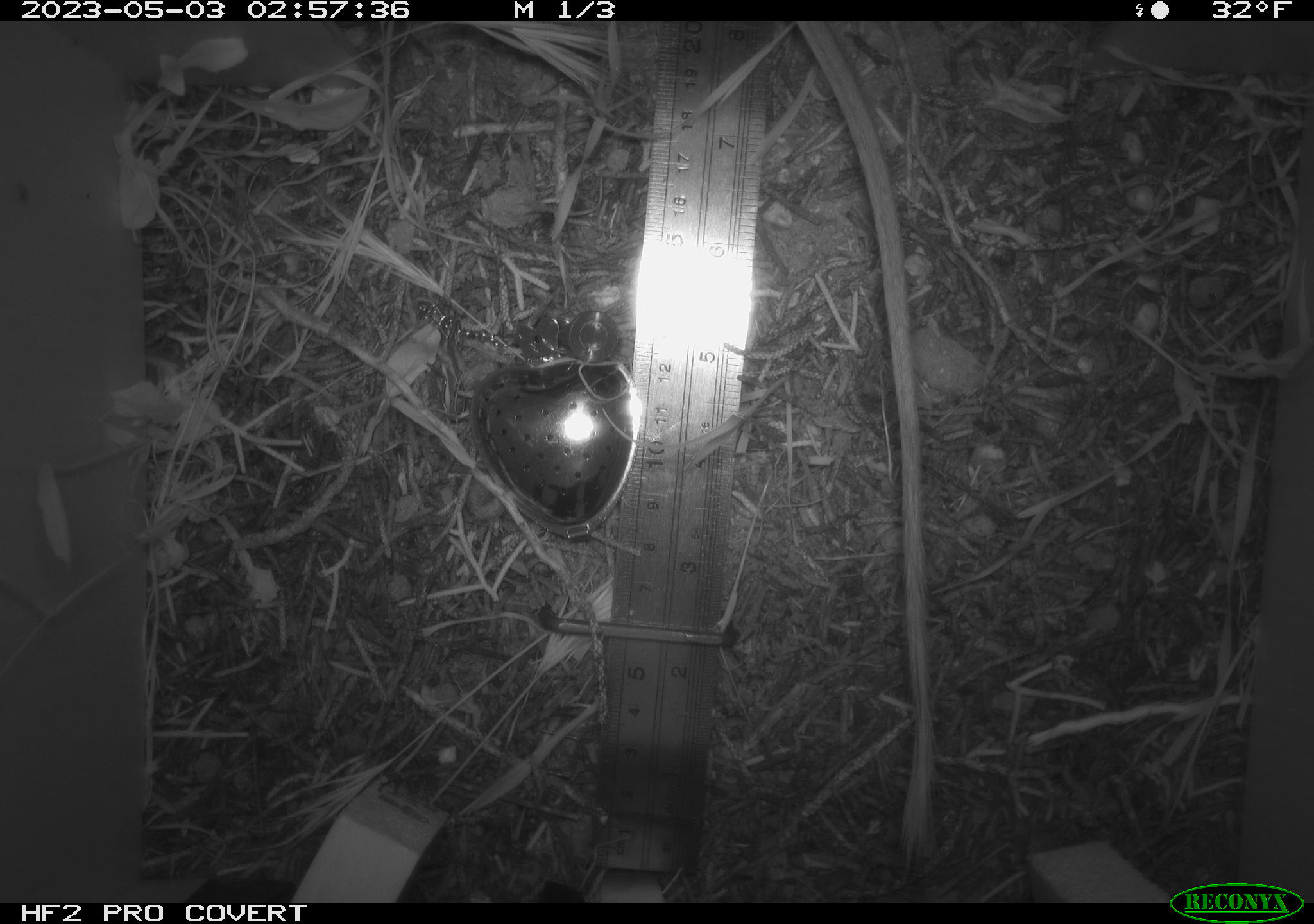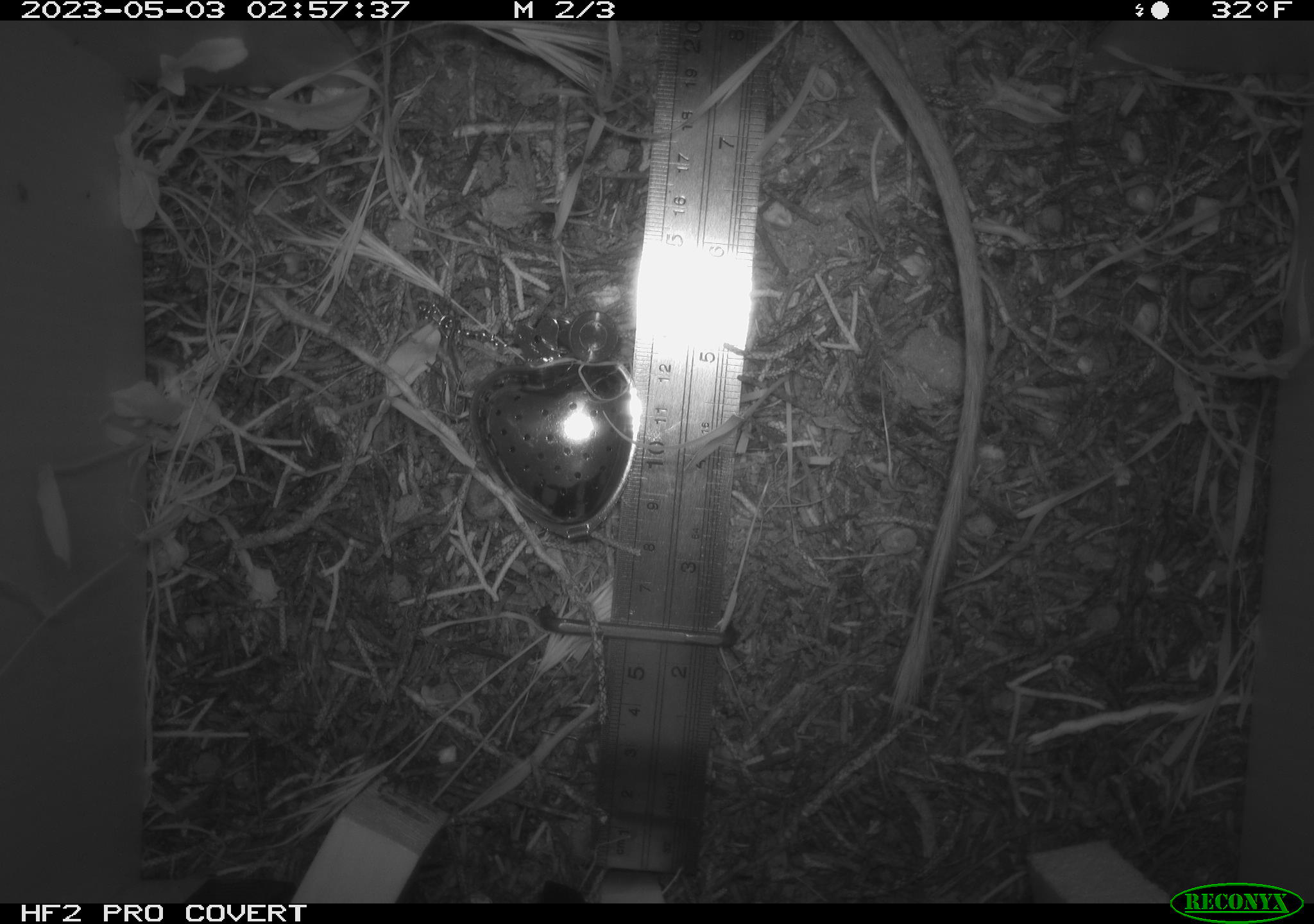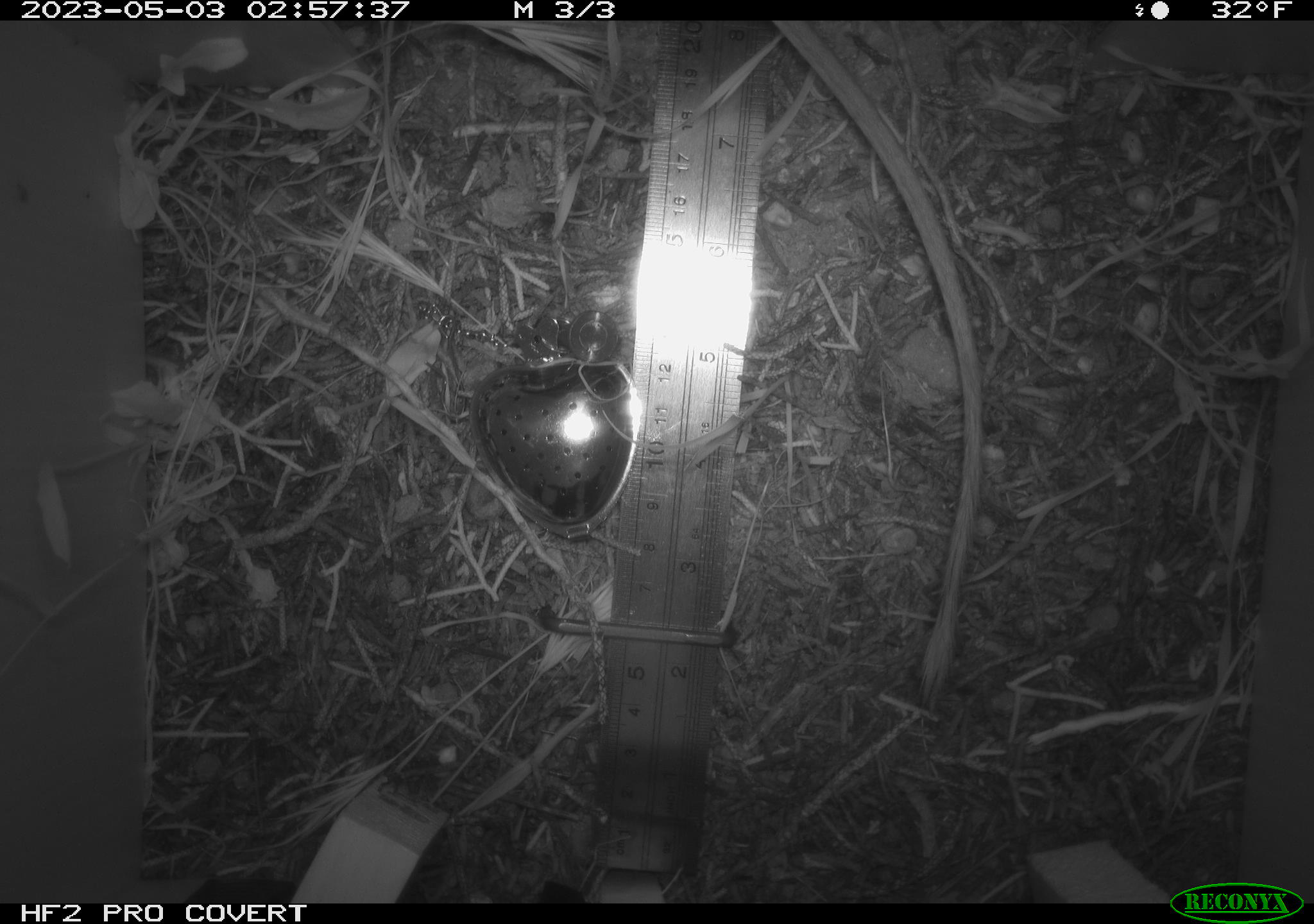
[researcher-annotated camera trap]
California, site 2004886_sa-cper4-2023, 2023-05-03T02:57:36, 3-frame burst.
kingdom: Animalia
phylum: Chordata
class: Mammalia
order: Rodentia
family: Heteromyidae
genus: Dipodomys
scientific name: Dipodomys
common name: kangaroo rats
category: dipodomys species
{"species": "dipodomys species (kangaroo rats) (Dipodomys)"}